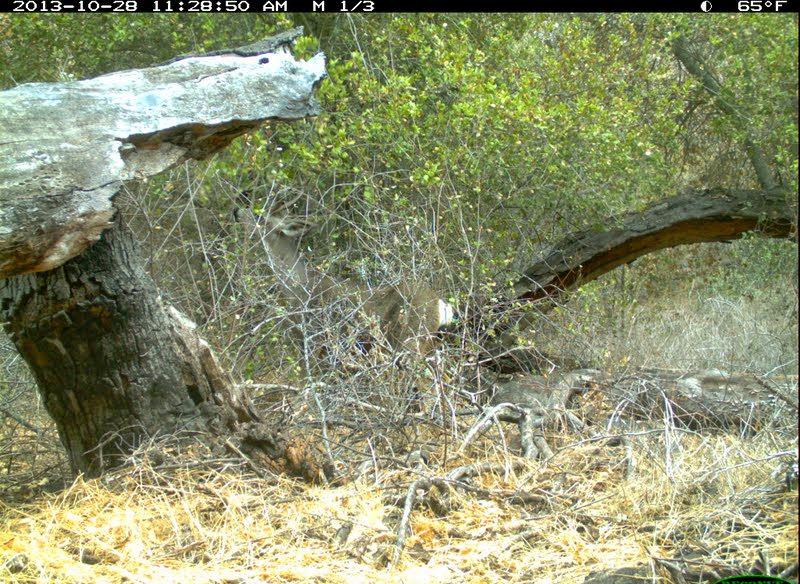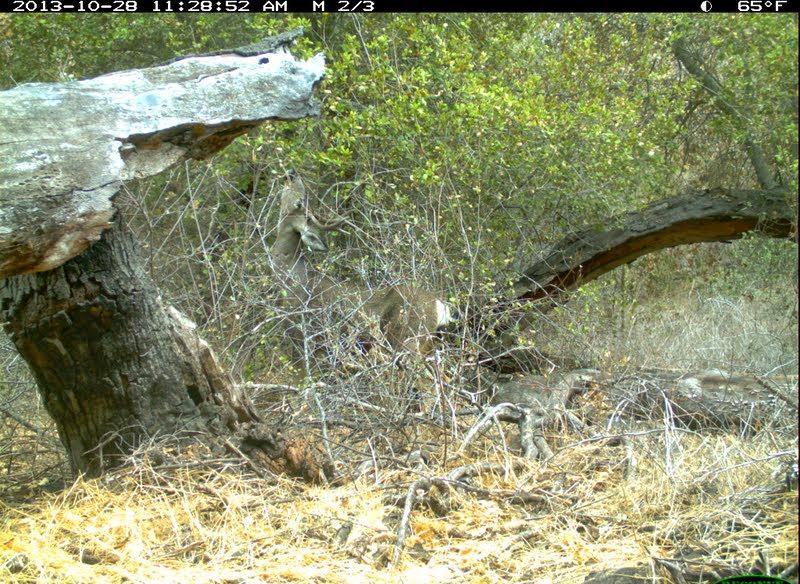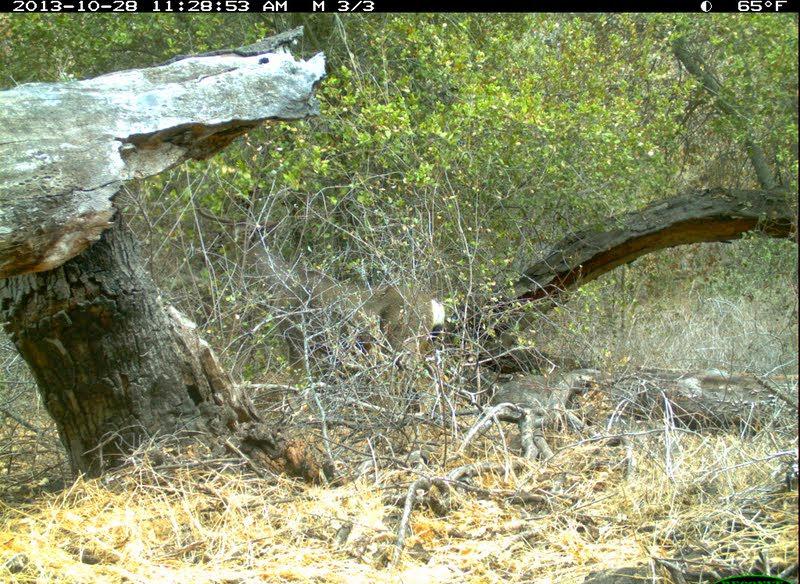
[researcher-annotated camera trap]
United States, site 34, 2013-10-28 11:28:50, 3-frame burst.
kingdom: Animalia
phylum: Chordata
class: Mammalia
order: Artiodactyla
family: Cervidae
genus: Odocoileus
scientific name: Odocoileus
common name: deer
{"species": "deer (Odocoileus)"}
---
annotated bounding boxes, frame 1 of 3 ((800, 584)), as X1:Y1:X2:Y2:
deer: 227:184:447:405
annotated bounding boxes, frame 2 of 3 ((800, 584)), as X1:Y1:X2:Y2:
deer: 260:167:443:398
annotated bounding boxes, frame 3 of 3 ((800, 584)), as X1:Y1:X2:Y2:
deer: 192:197:449:424